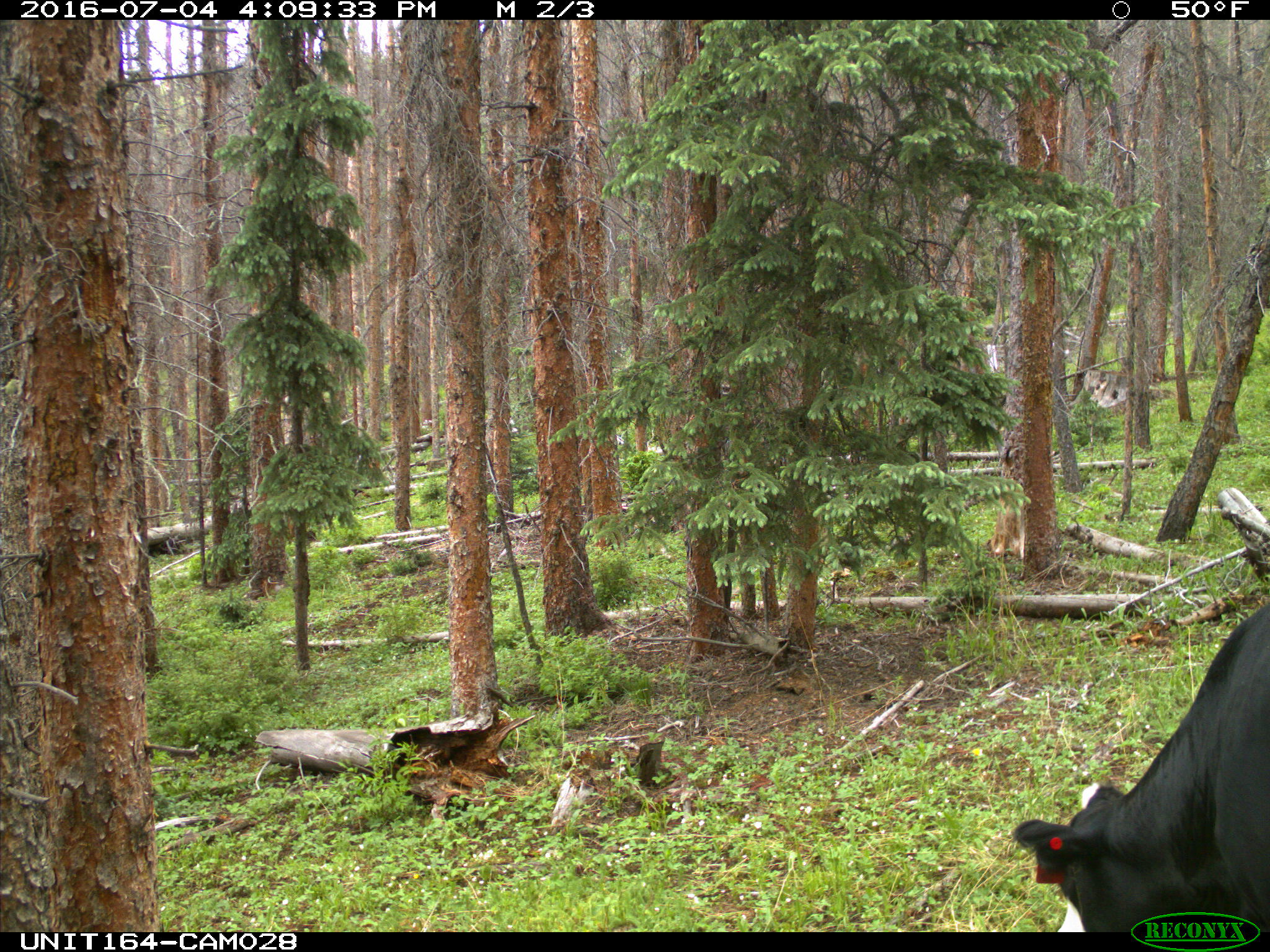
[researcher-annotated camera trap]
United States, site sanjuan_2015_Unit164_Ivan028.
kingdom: Animalia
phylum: Chordata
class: Mammalia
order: Artiodactyla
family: Bovidae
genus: Bos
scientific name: Bos taurus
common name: domestic cow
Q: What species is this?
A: Bos taurus (domestic cow).